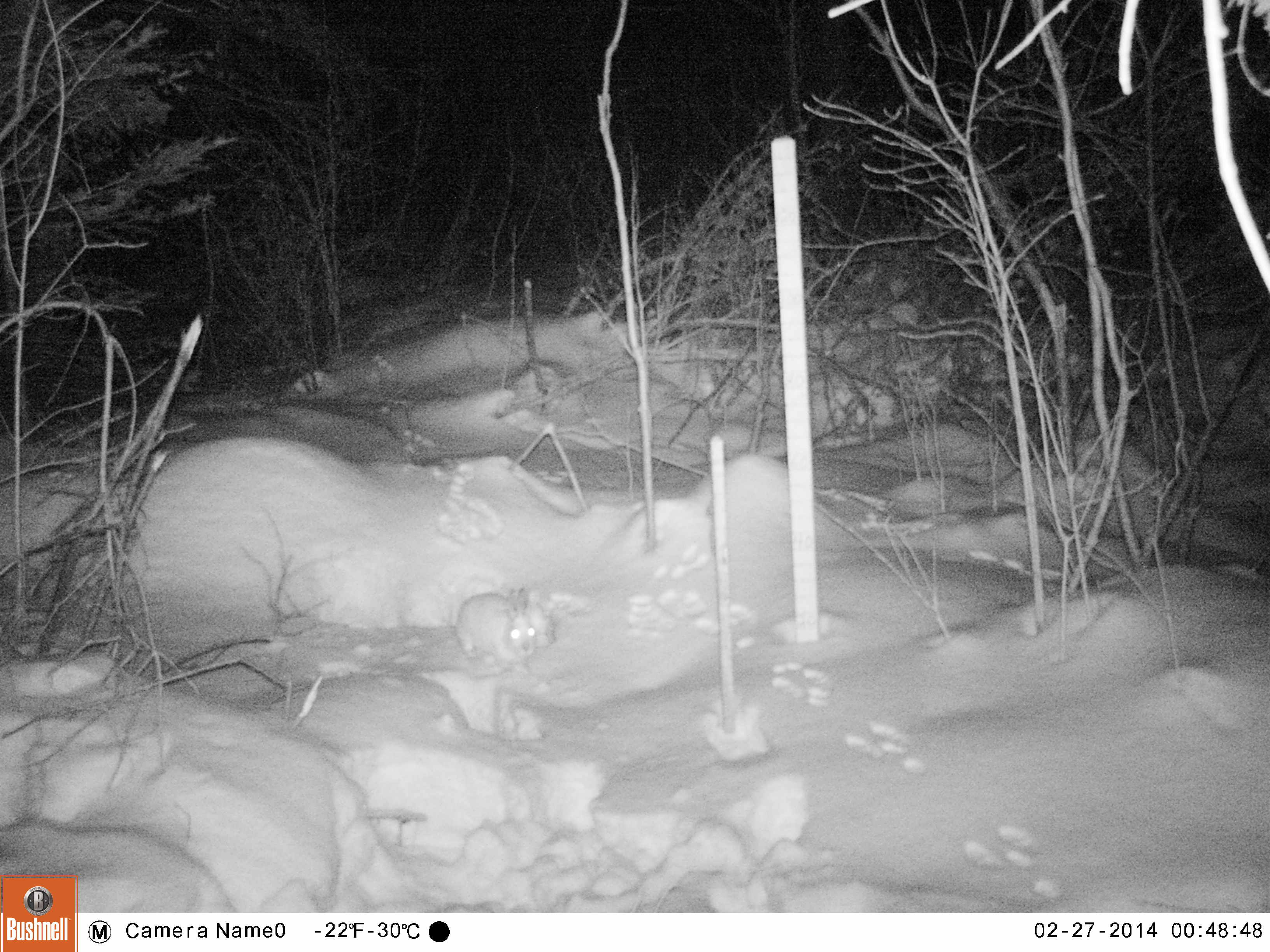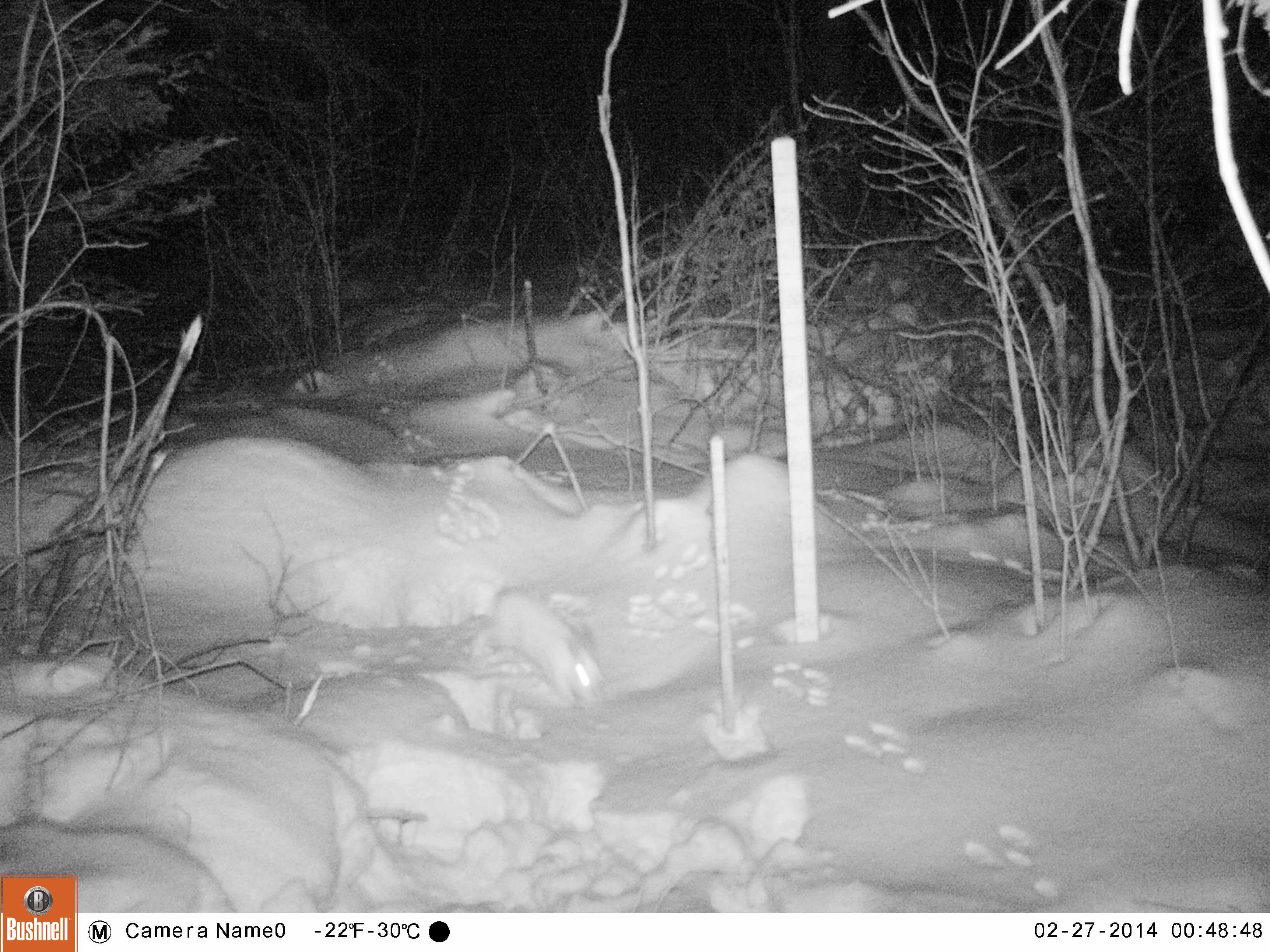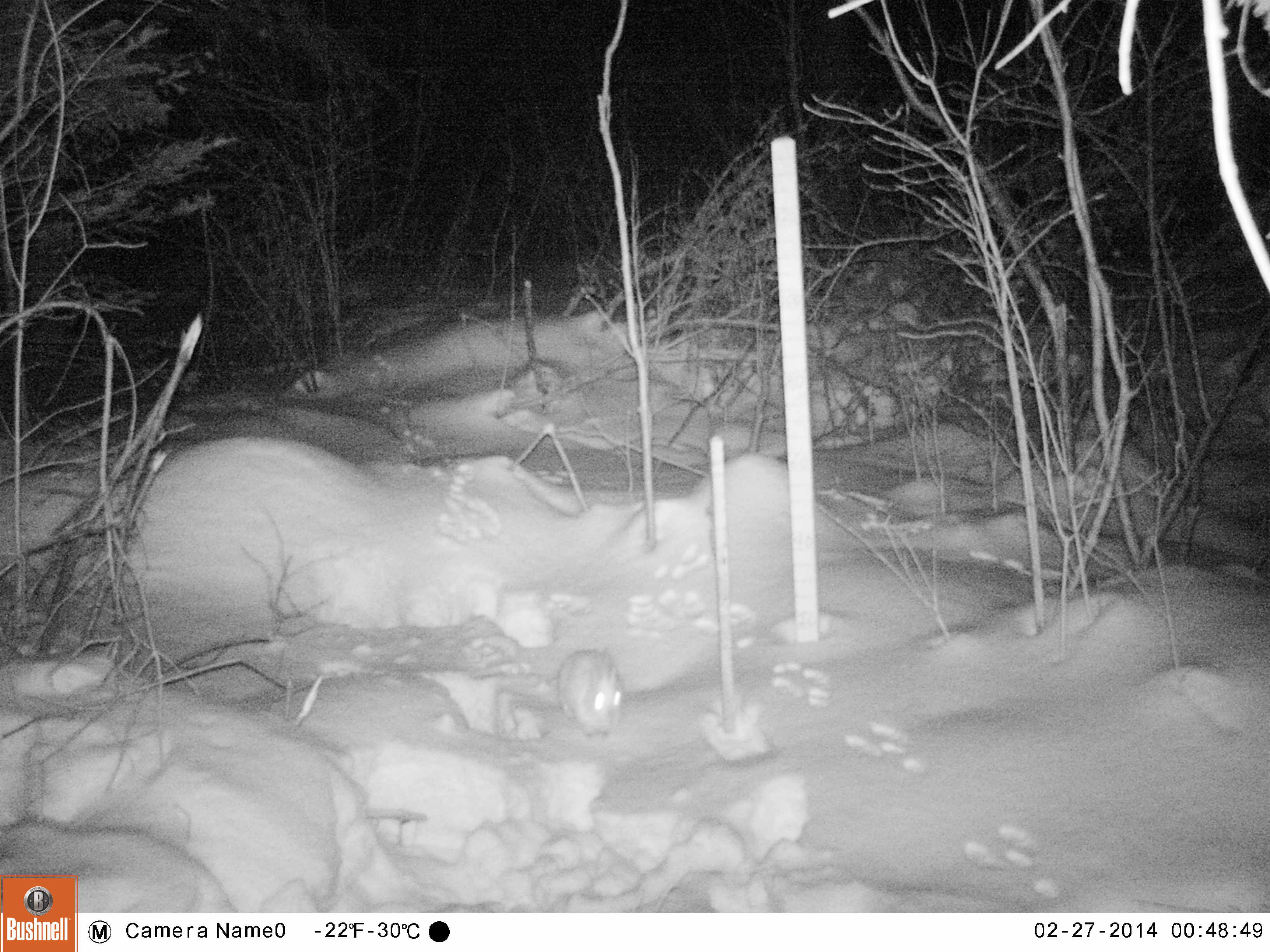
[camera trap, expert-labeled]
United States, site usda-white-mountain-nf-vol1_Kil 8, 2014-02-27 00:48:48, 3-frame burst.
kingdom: Animalia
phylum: Chordata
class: Mammalia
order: Lagomorpha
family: Leporidae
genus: Lepus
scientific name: Lepus americanus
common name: snowshoe hare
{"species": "snowshoe hare (Lepus americanus)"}